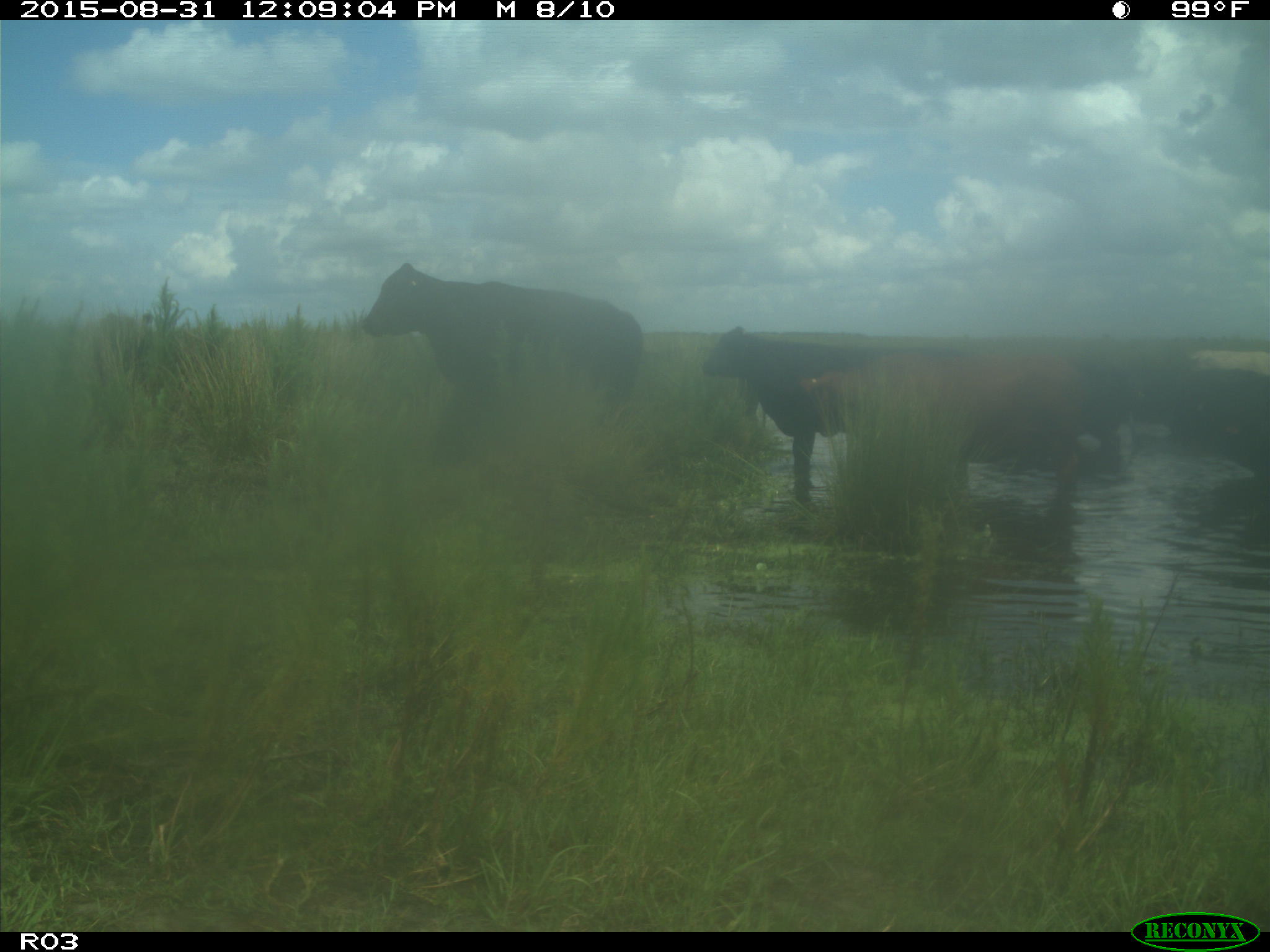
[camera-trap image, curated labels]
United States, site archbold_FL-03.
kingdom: Animalia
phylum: Chordata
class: Mammalia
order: Artiodactyla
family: Bovidae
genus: Bos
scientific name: Bos taurus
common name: domestic cow